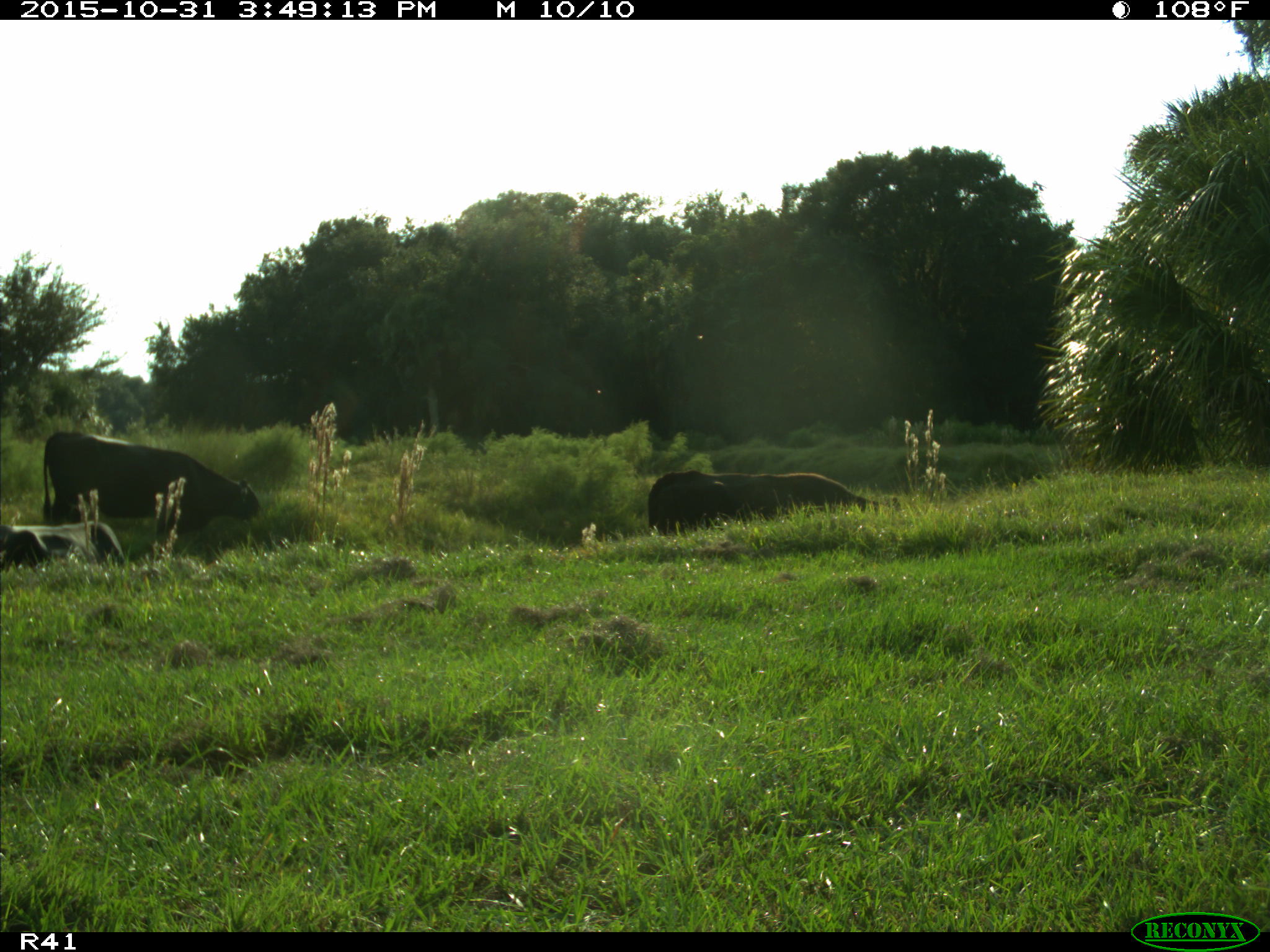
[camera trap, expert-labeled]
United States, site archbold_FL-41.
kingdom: Animalia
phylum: Chordata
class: Mammalia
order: Artiodactyla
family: Bovidae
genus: Bos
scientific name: Bos taurus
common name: domestic cow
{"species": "Bos taurus (domestic cow)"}